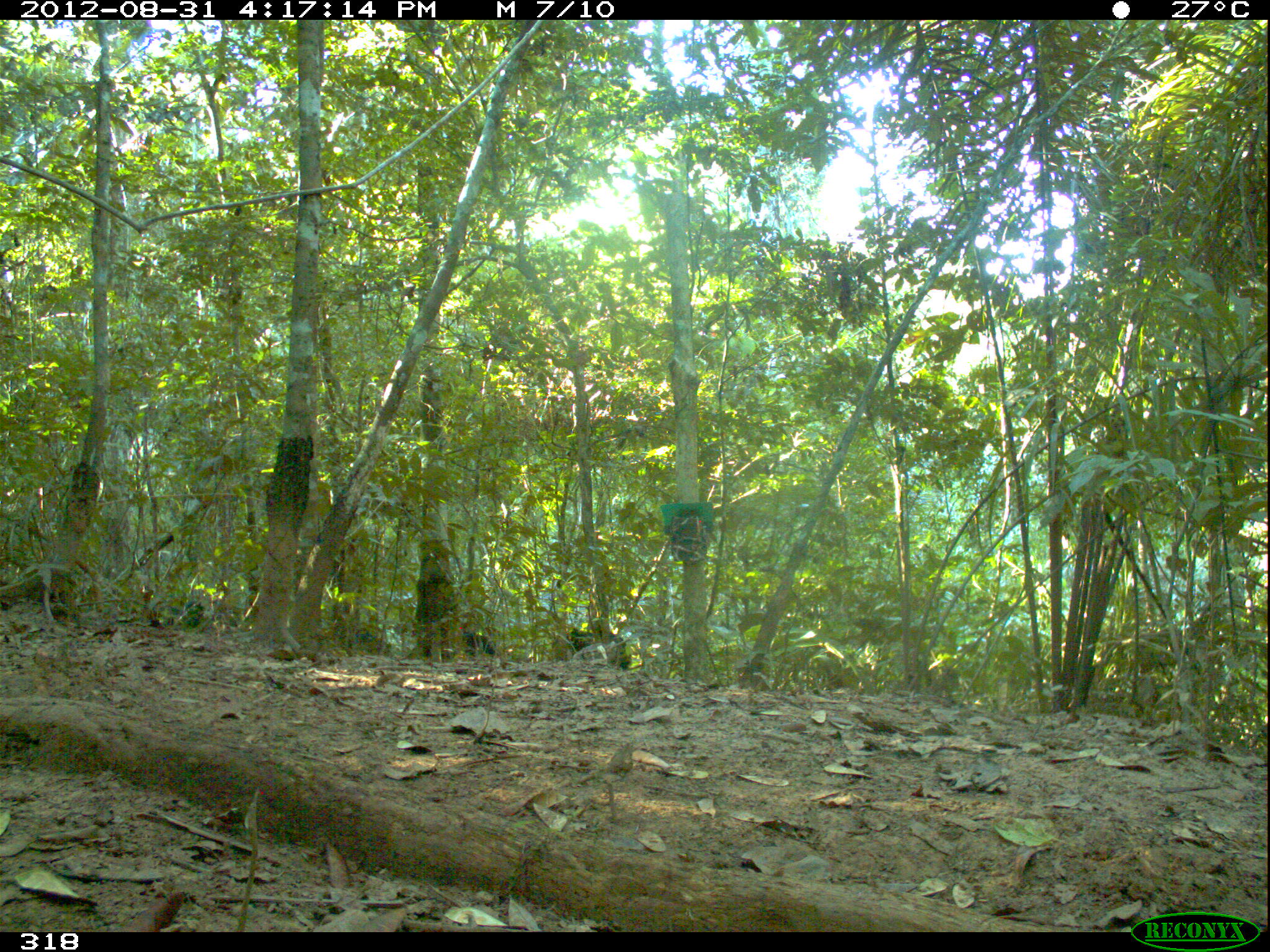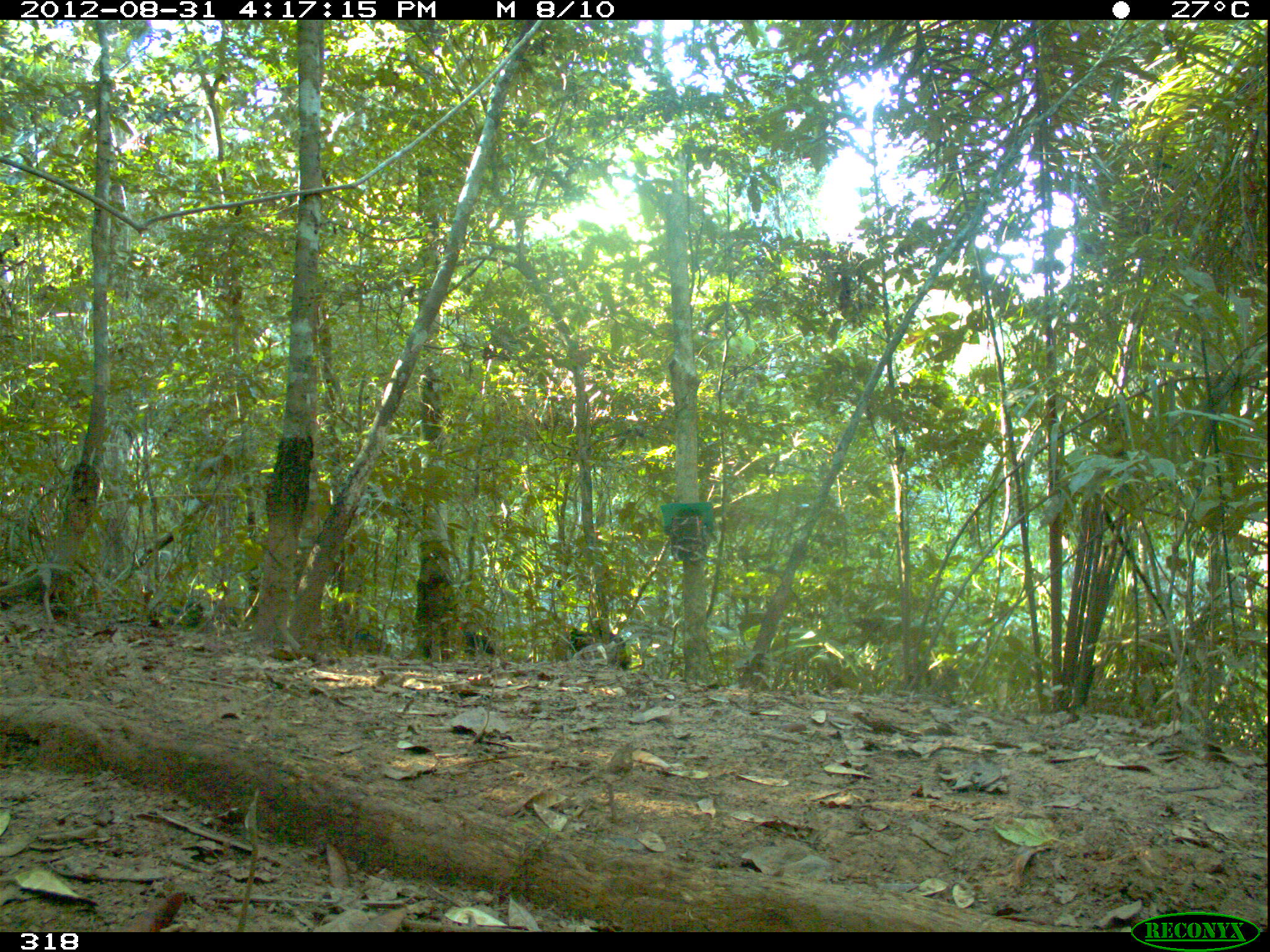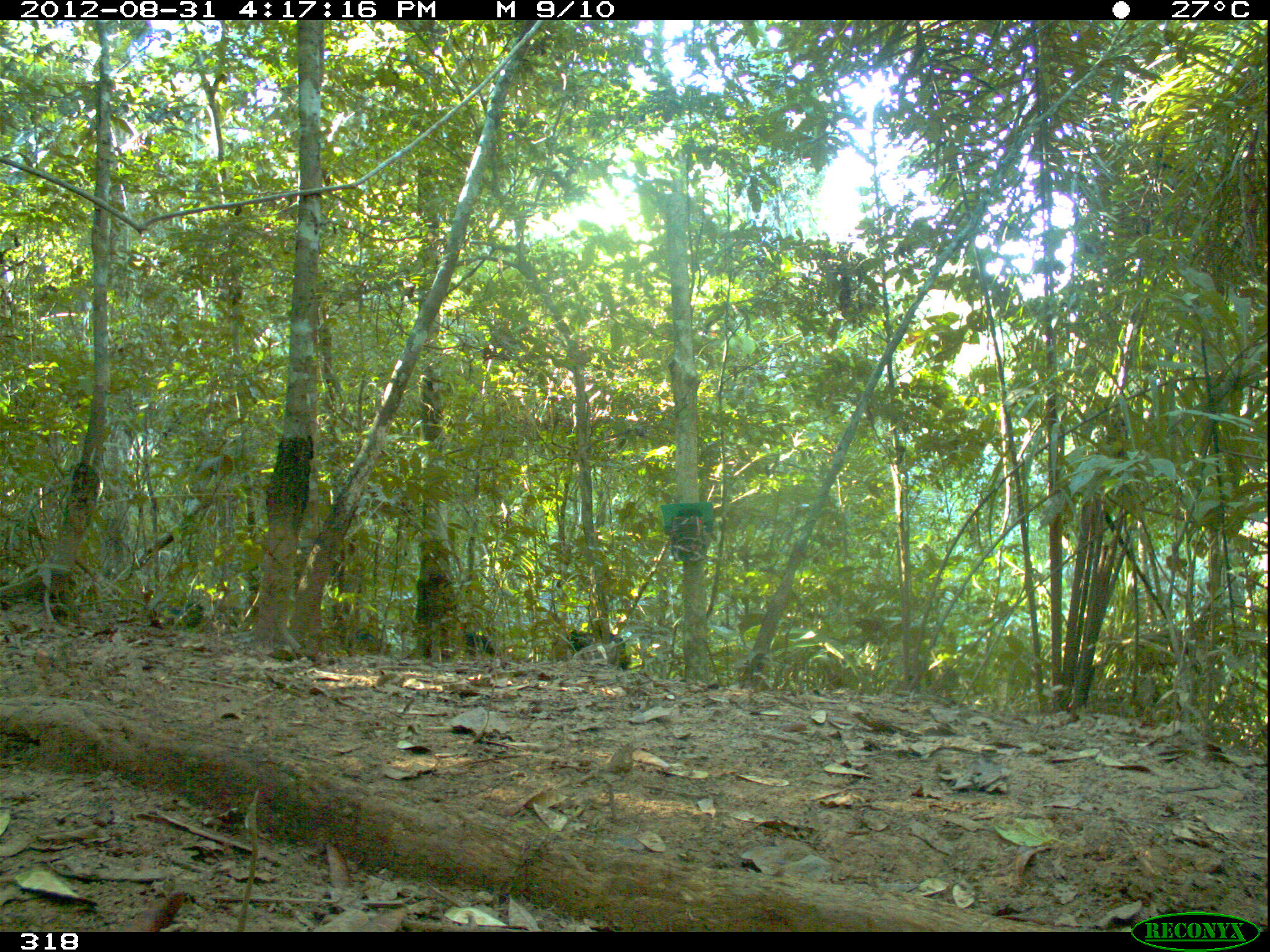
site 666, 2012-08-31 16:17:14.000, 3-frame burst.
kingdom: Animalia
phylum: Chordata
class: Mammalia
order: Artiodactyla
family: Tayassuidae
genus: Tayassu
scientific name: Tayassu pecari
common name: white-lipped peccary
Tayassu pecari (white-lipped peccary).